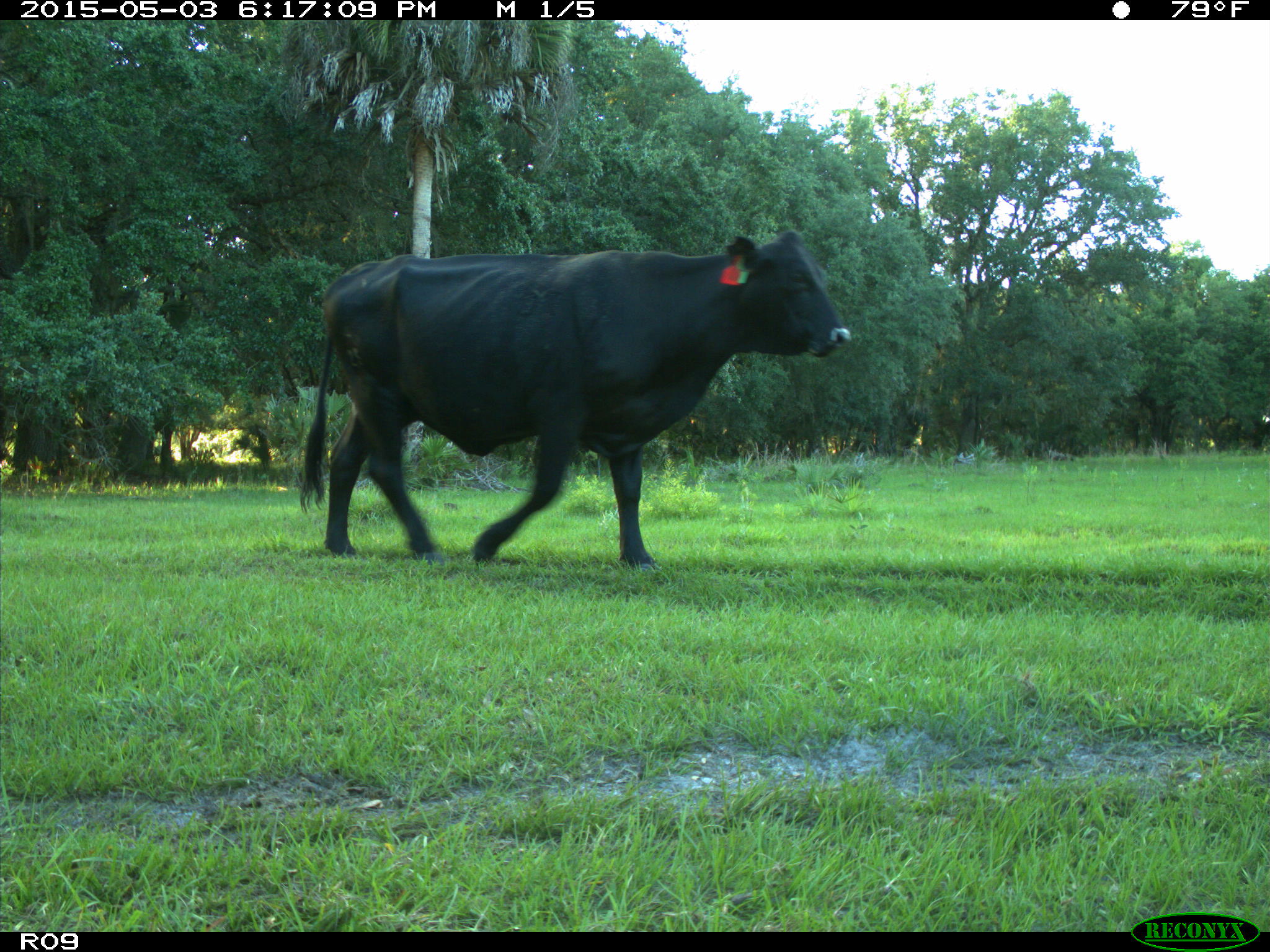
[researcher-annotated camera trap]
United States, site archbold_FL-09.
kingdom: Animalia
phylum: Chordata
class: Mammalia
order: Artiodactyla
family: Bovidae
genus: Bos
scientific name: Bos taurus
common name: domestic cow